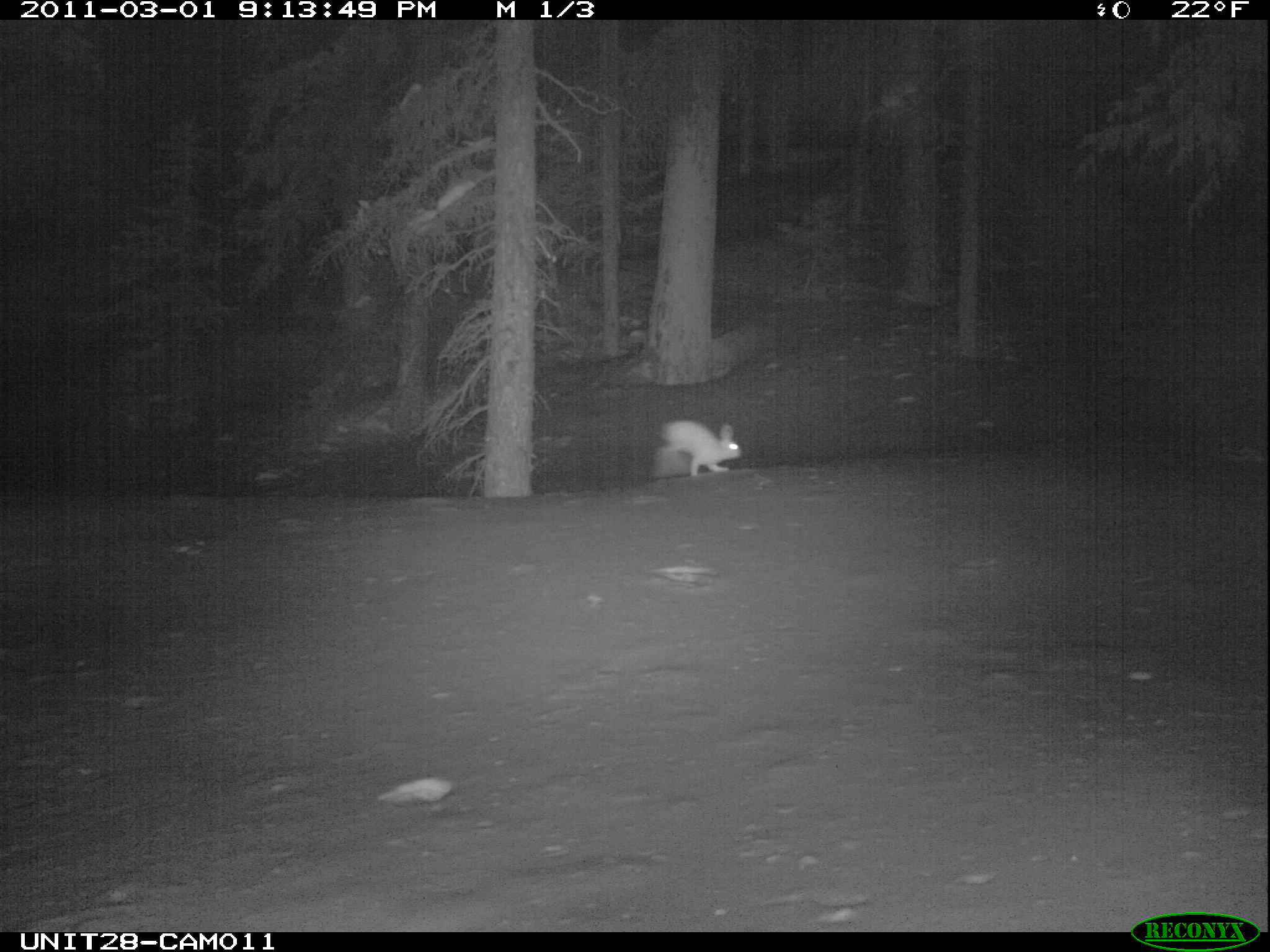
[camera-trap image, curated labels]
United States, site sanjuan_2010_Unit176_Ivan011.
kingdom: Animalia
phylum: Chordata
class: Mammalia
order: Lagomorpha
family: Leporidae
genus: Lepus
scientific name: Lepus americanus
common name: snowshoe hare